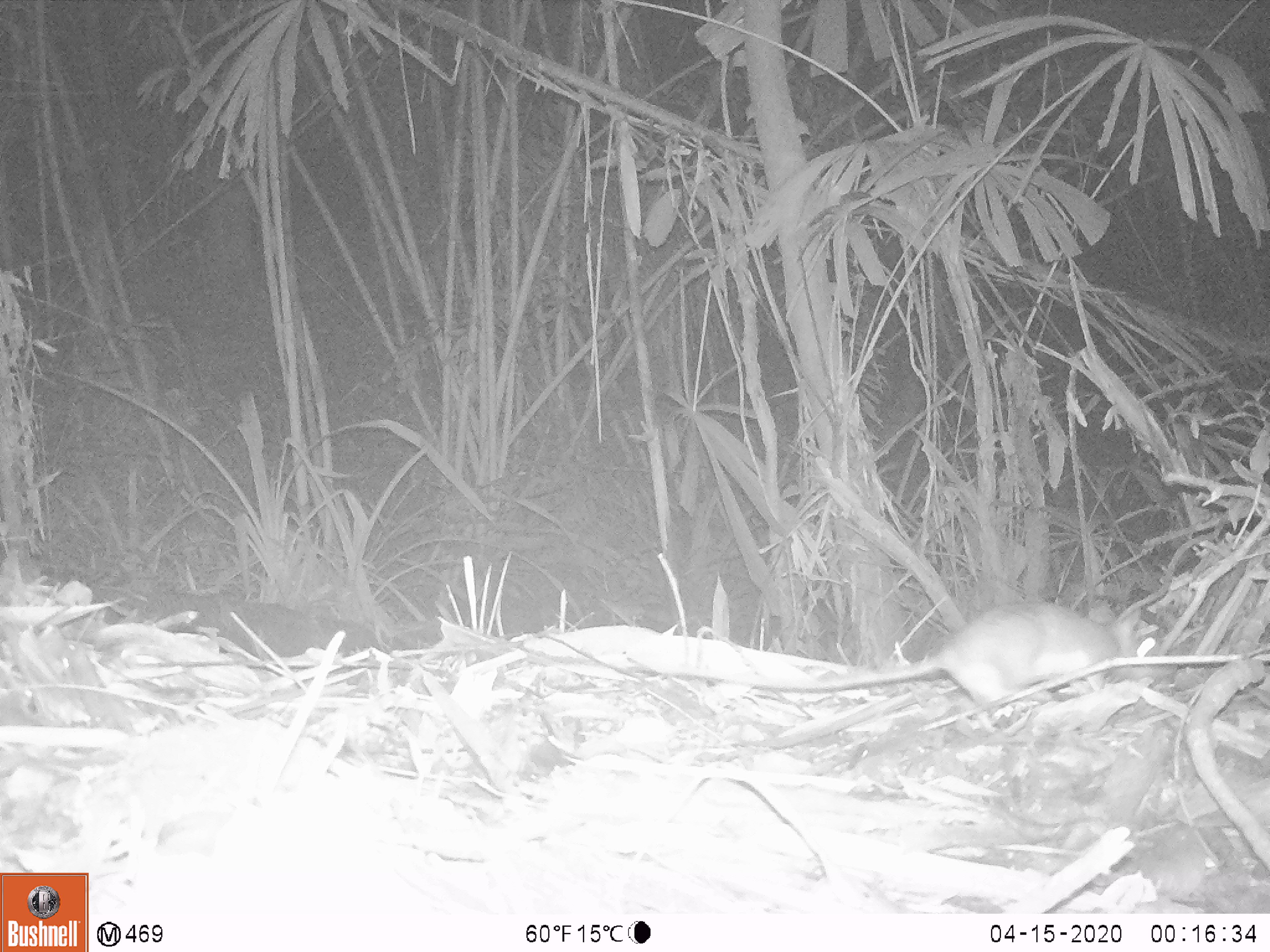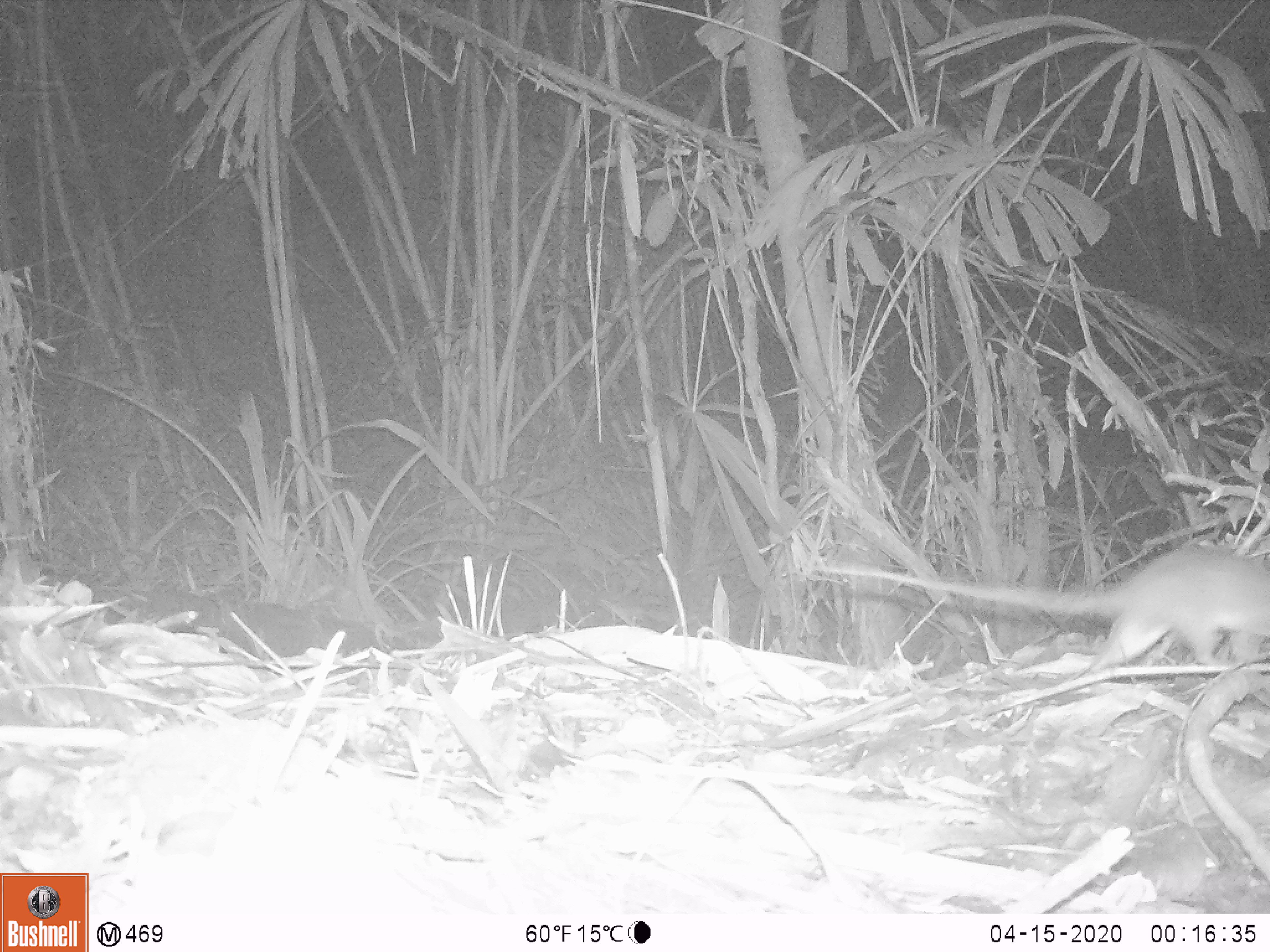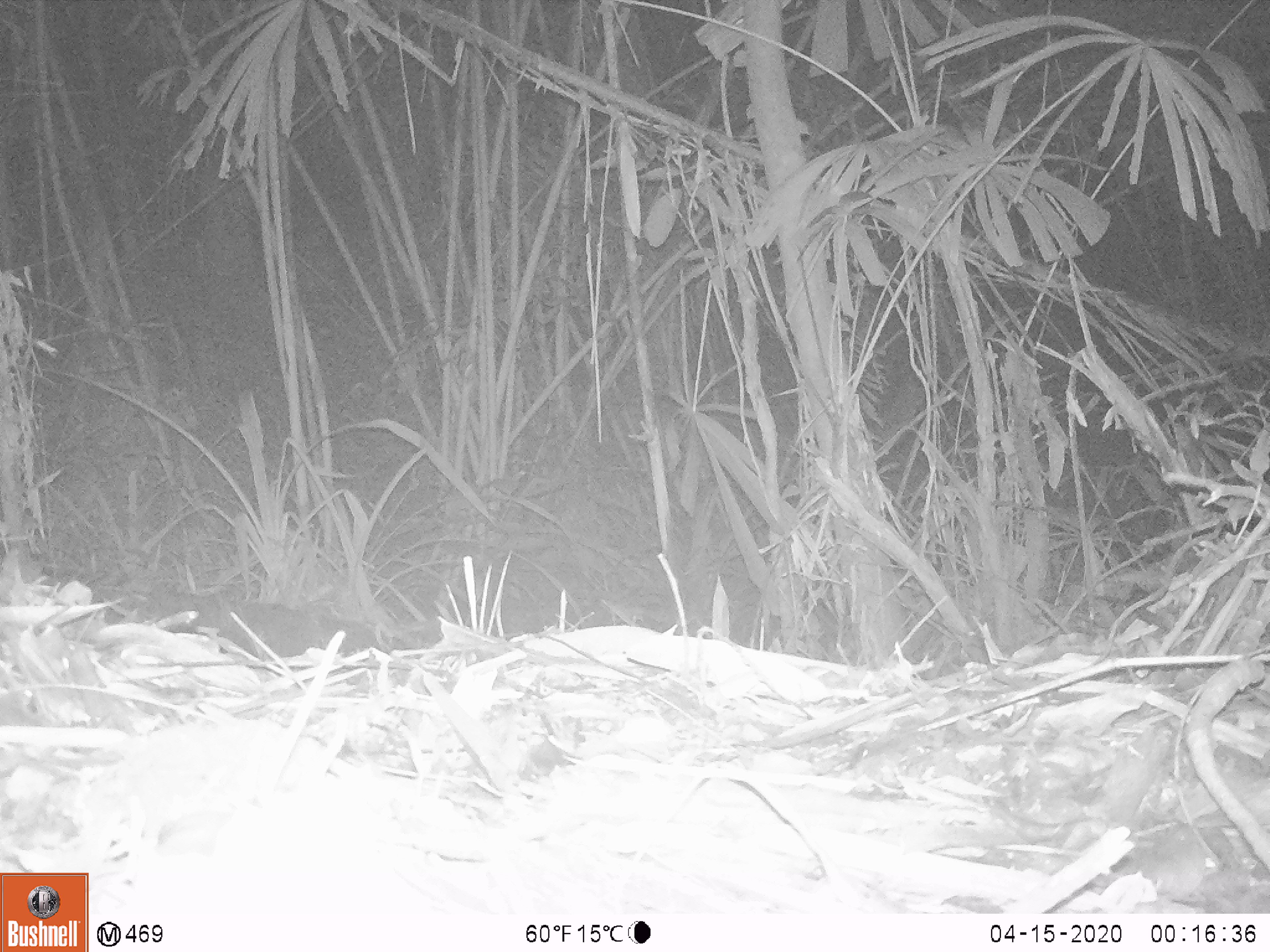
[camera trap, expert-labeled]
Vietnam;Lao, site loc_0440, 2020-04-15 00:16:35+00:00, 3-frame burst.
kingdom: Animalia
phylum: Chordata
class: Mammalia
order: Rodentia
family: Muridae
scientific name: Muridae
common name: old-world mice and rats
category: unidentified murid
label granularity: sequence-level